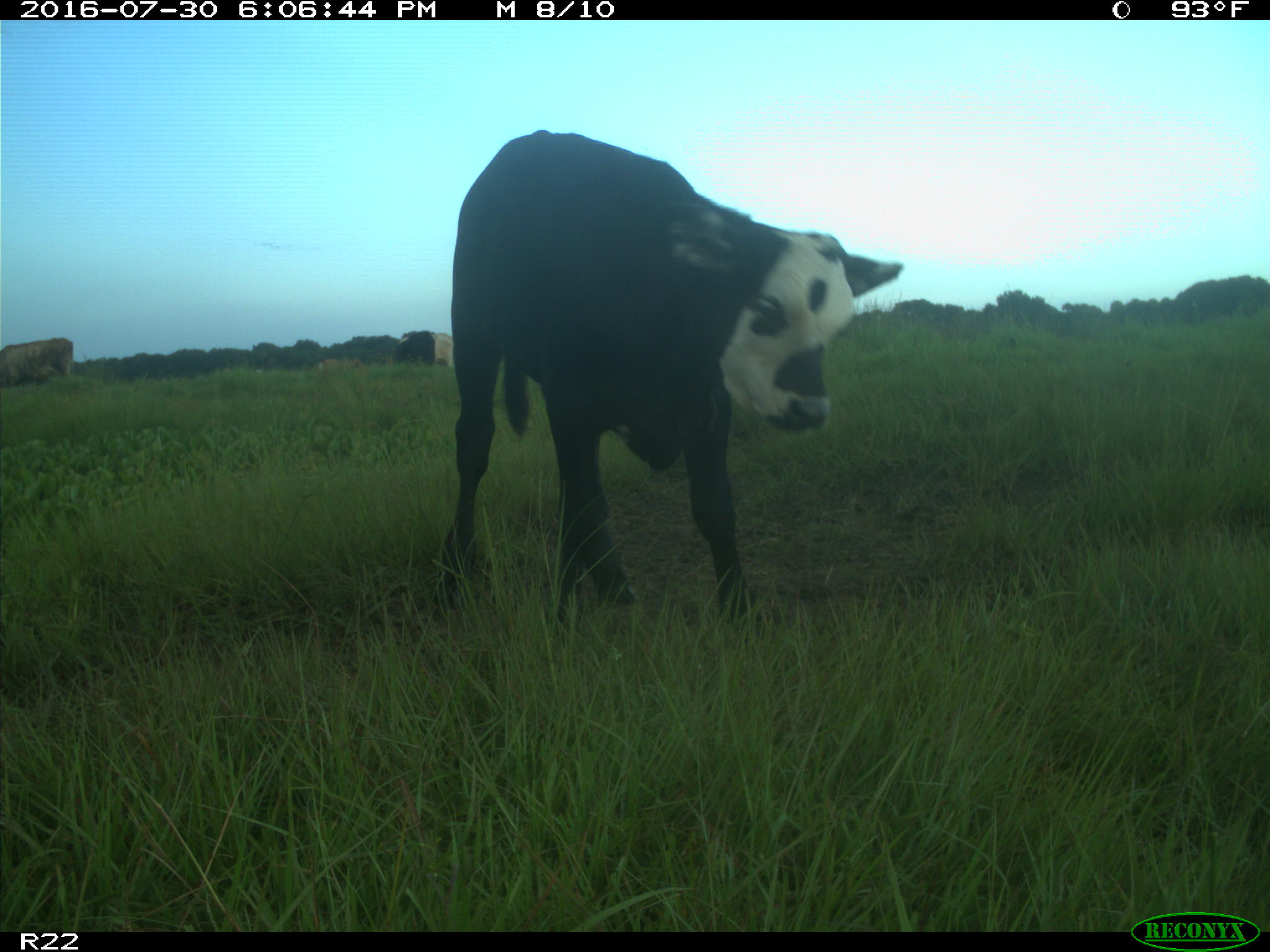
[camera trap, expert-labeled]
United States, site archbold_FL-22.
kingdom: Animalia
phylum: Chordata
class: Mammalia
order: Artiodactyla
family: Bovidae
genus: Bos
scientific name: Bos taurus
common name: domestic cow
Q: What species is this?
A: Bos taurus (domestic cow).